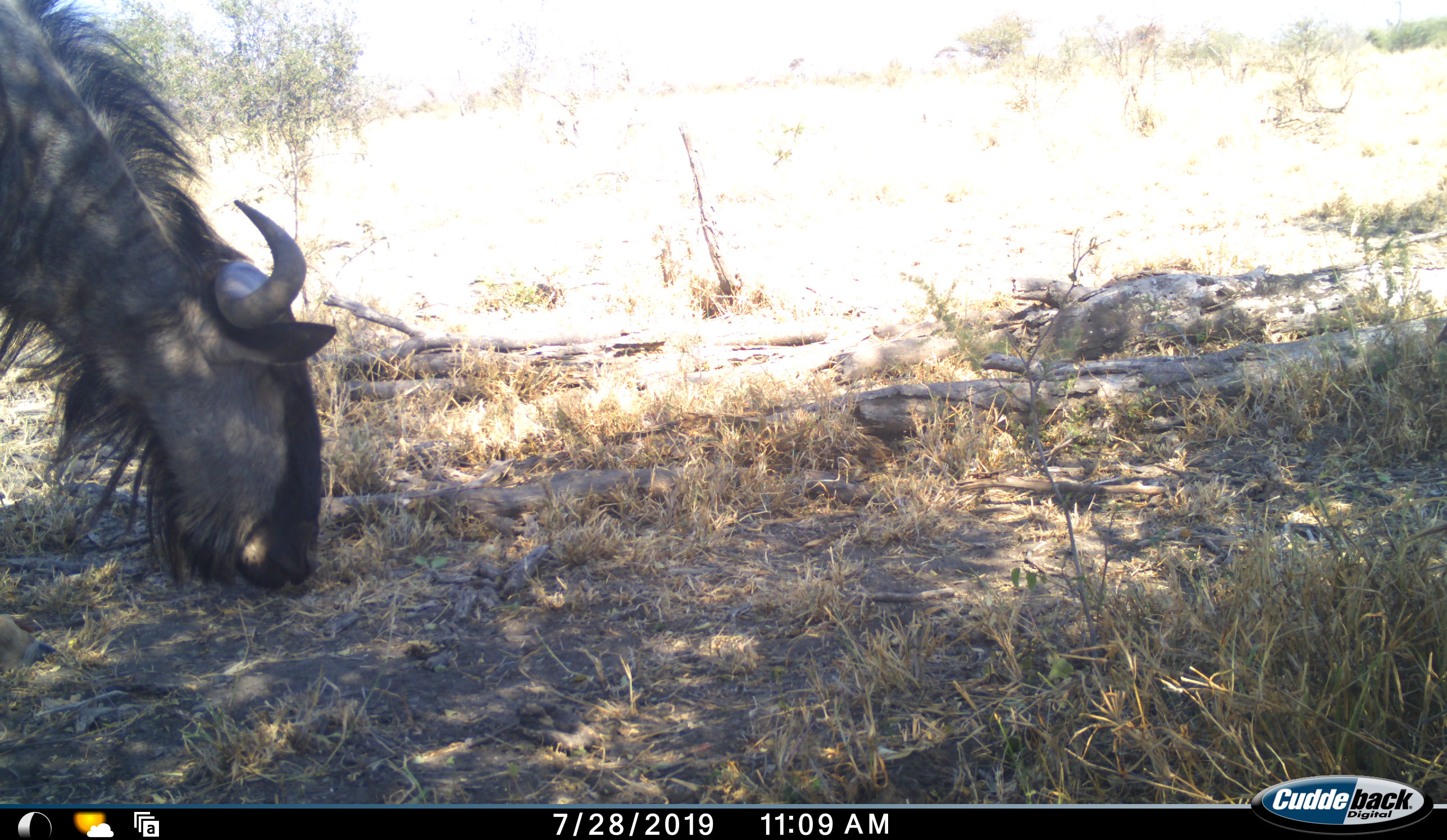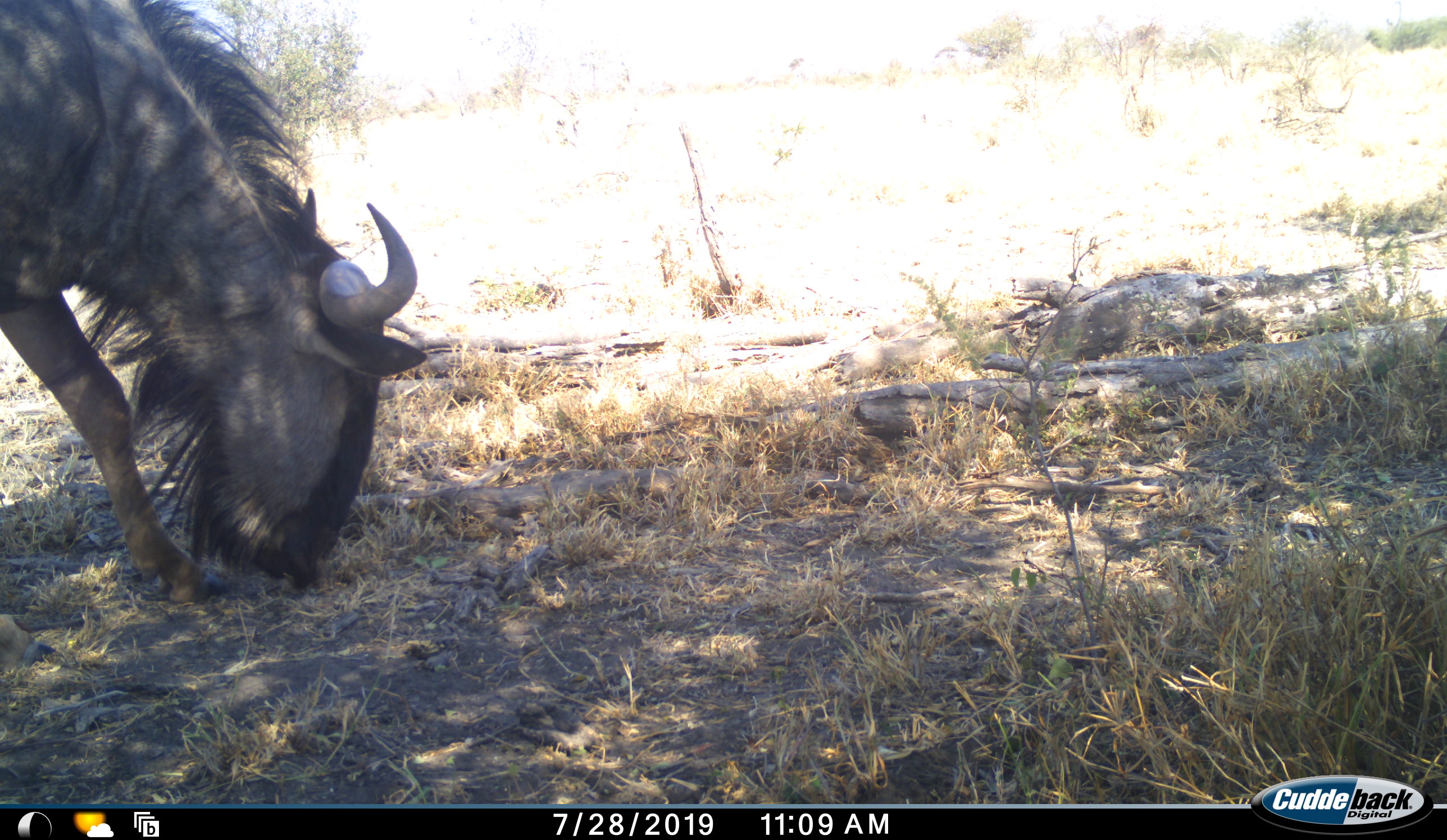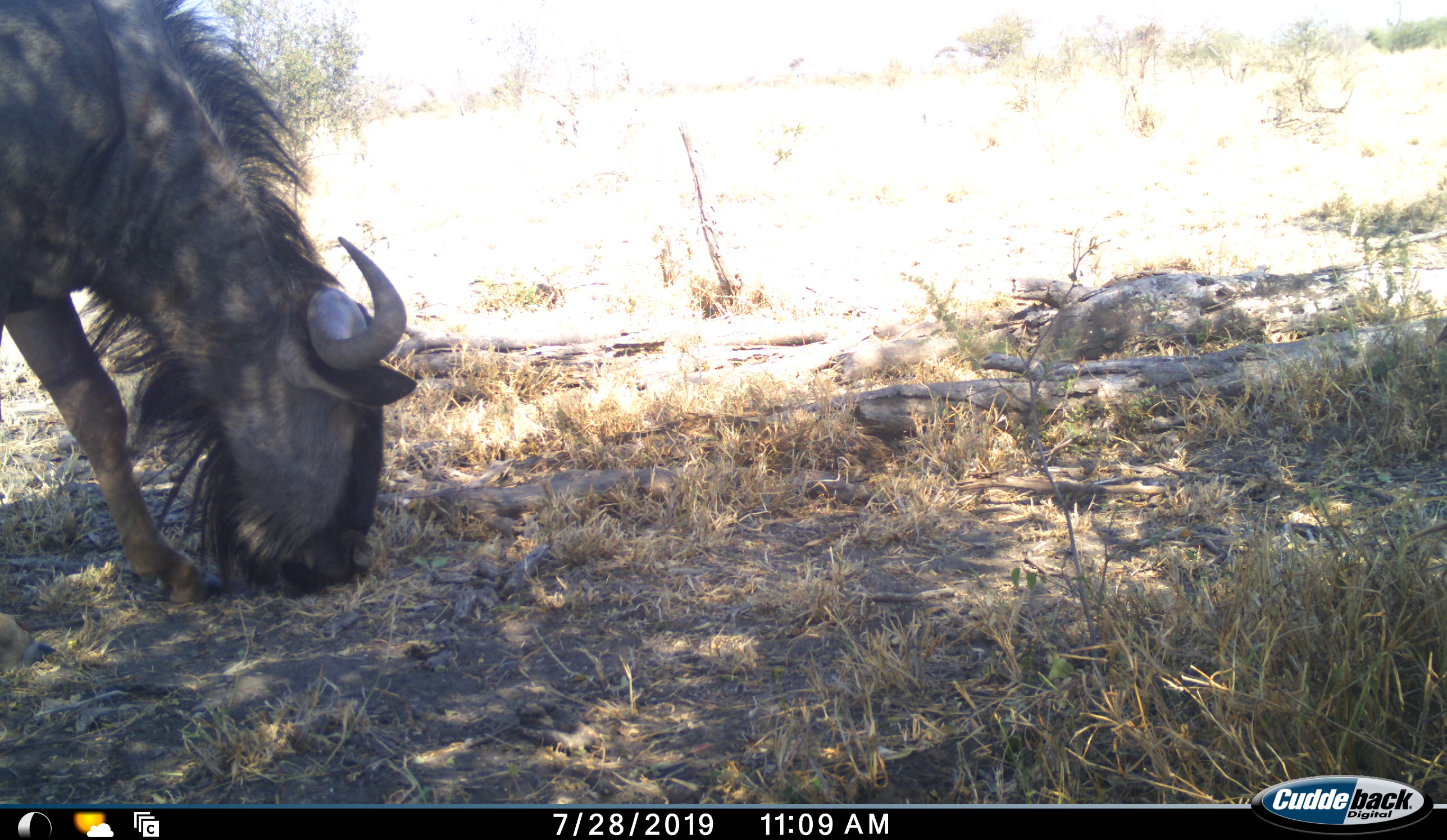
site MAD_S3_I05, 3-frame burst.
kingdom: Animalia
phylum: Chordata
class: Mammalia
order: Artiodactyla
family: Bovidae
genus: Connochaetes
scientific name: Connochaetes taurinus taurinus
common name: blue wildebeest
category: wildebeestblue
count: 1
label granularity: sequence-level